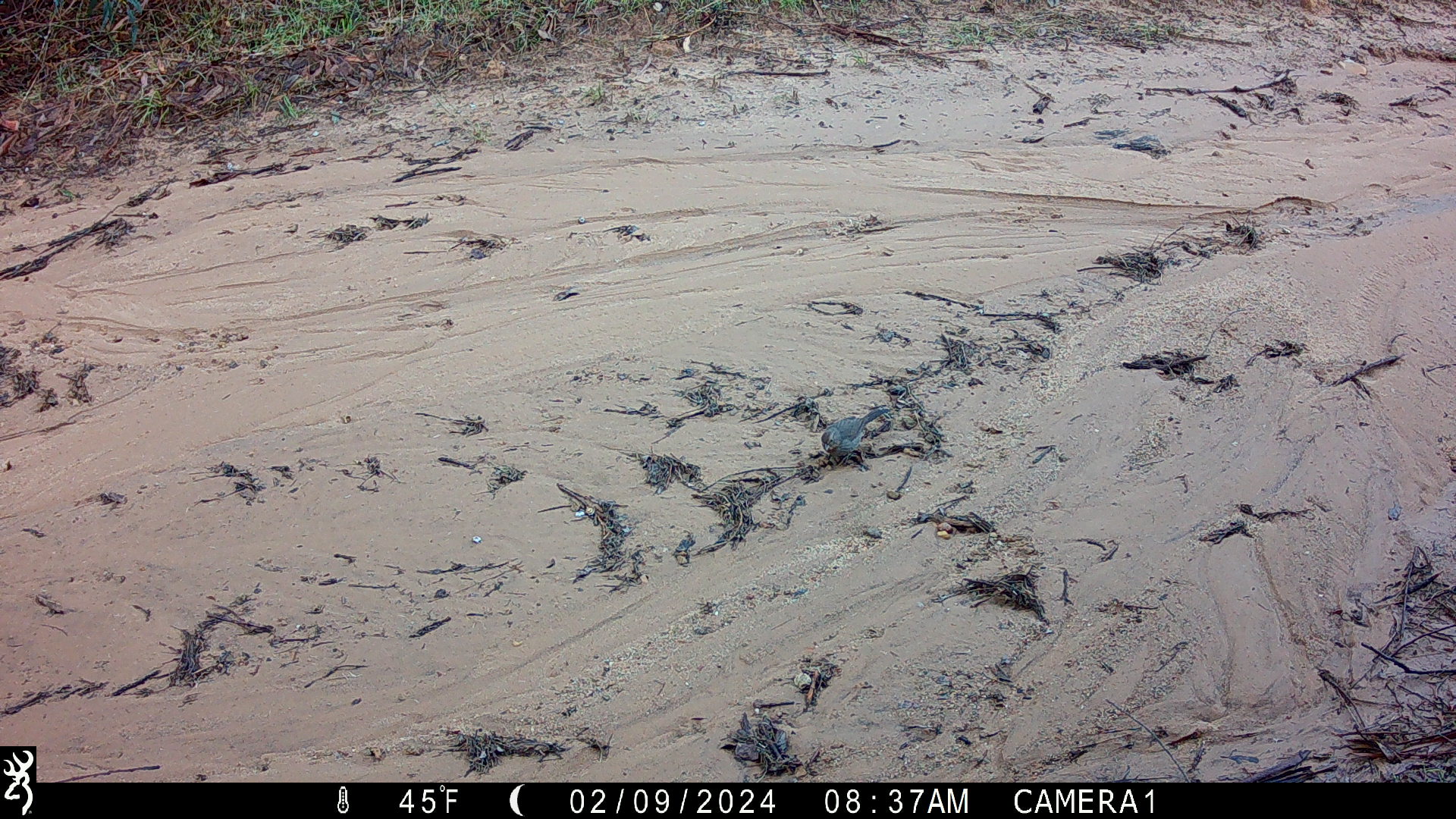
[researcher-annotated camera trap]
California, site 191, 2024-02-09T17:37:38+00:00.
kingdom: Animalia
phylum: Chordata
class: Aves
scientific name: Aves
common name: bird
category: unknown bird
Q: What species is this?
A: Unknown bird (bird) (Aves).